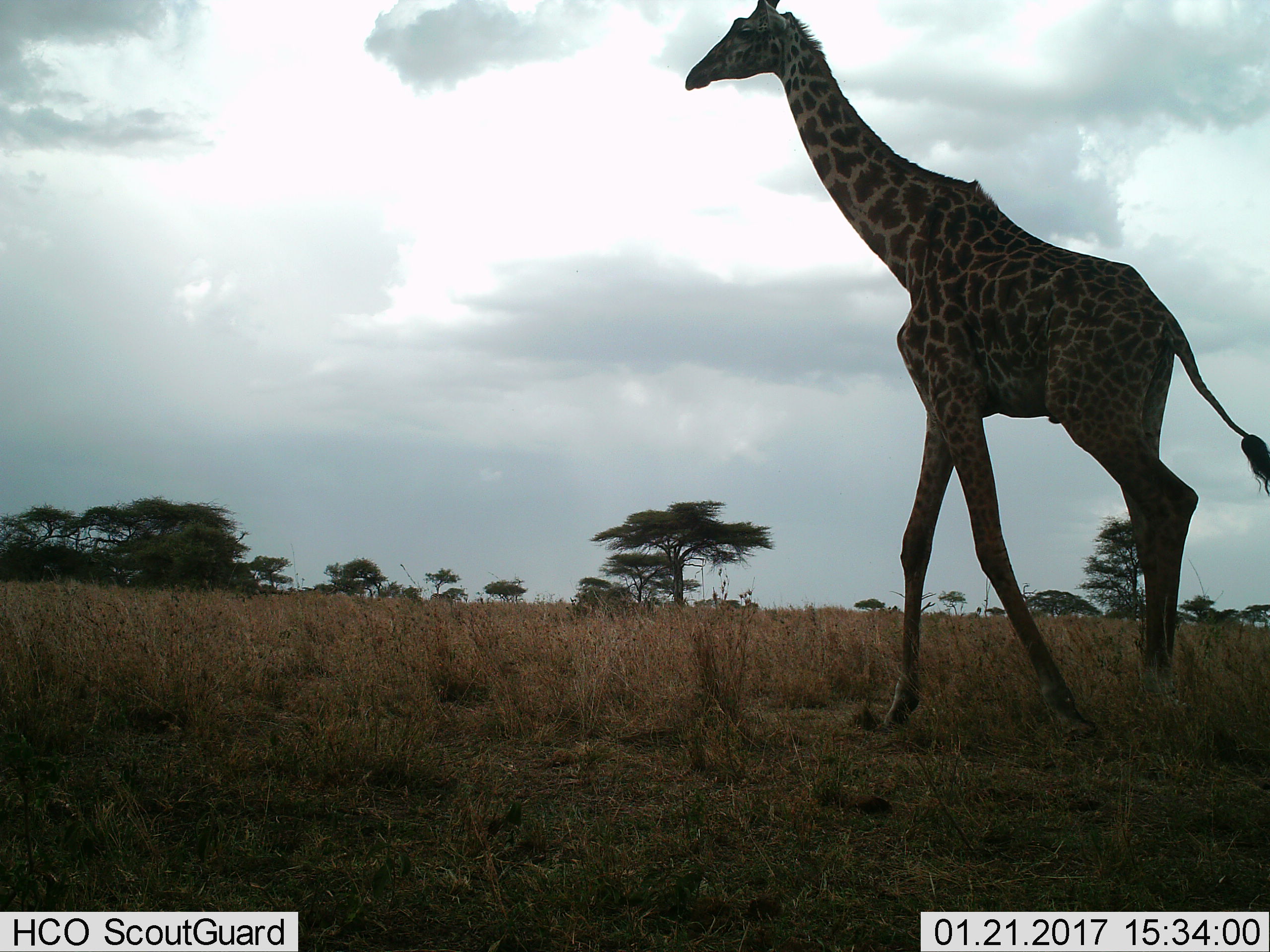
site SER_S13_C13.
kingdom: Animalia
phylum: Chordata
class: Mammalia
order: Artiodactyla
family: Giraffidae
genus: Giraffa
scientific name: Giraffa camelopardalis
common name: giraffe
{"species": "giraffe (Giraffa camelopardalis)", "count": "1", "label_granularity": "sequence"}